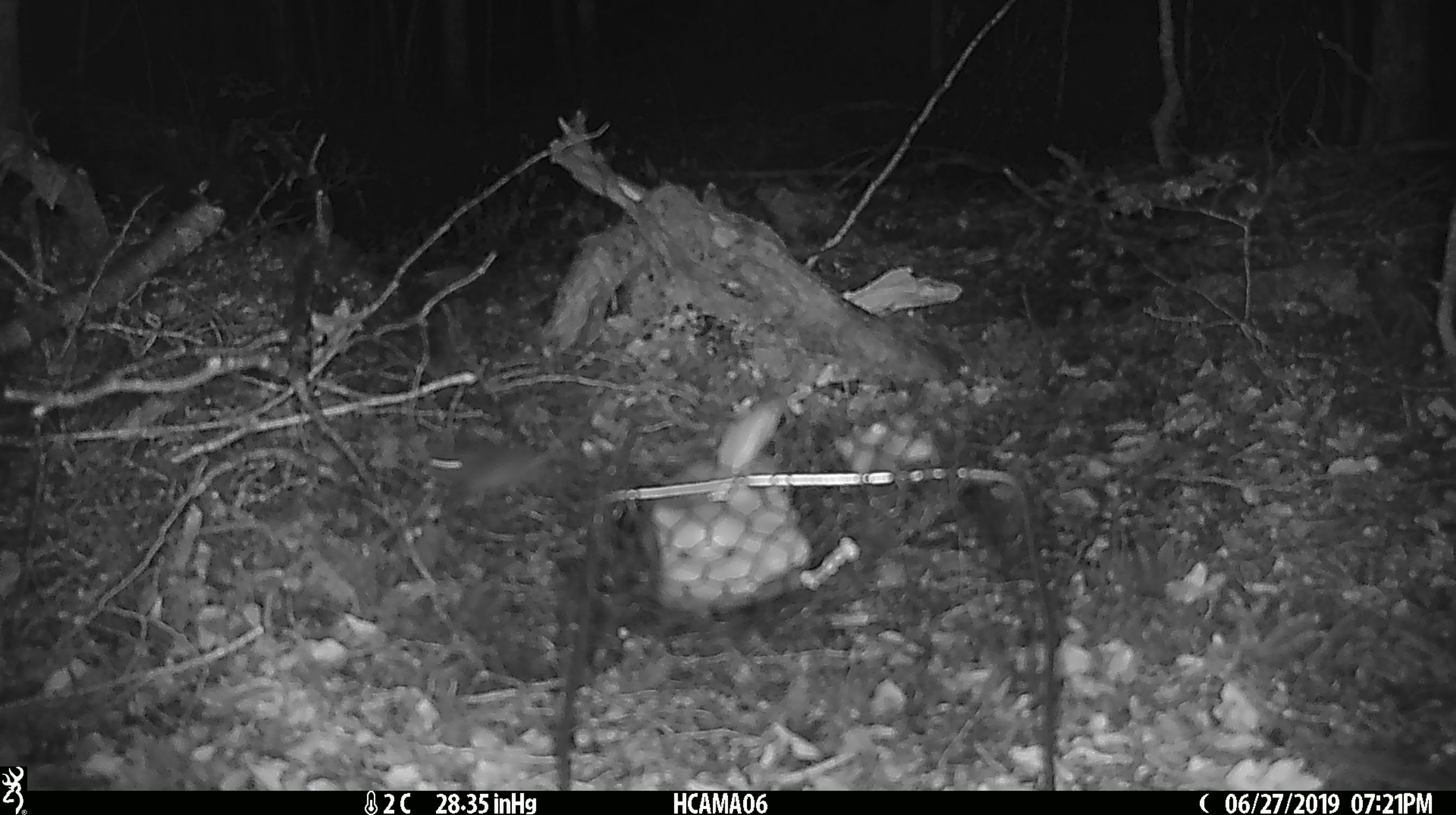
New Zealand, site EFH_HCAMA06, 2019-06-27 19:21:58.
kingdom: Animalia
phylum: Chordata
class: Mammalia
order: Rodentia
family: Muridae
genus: Mus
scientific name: Mus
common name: mouse